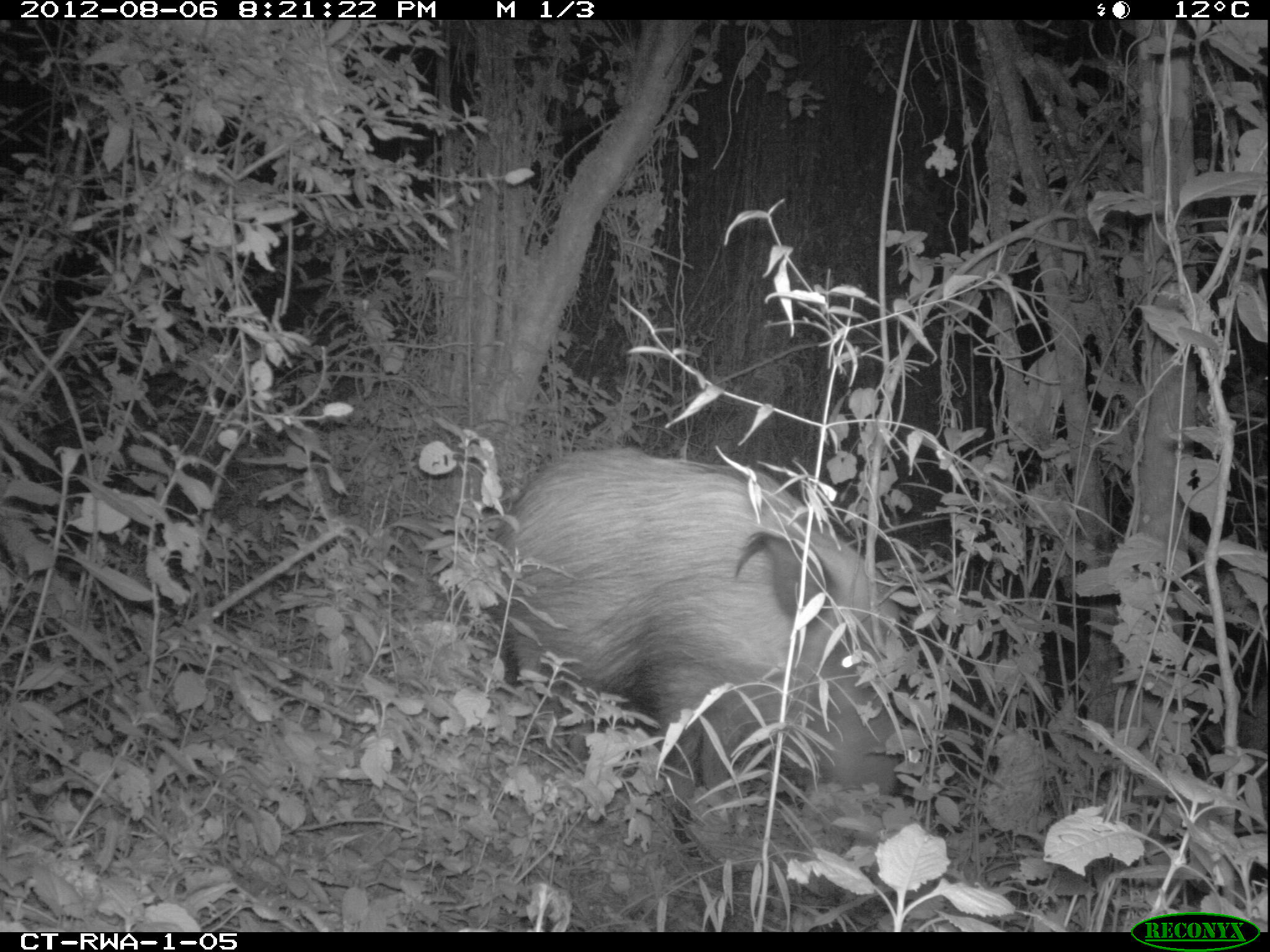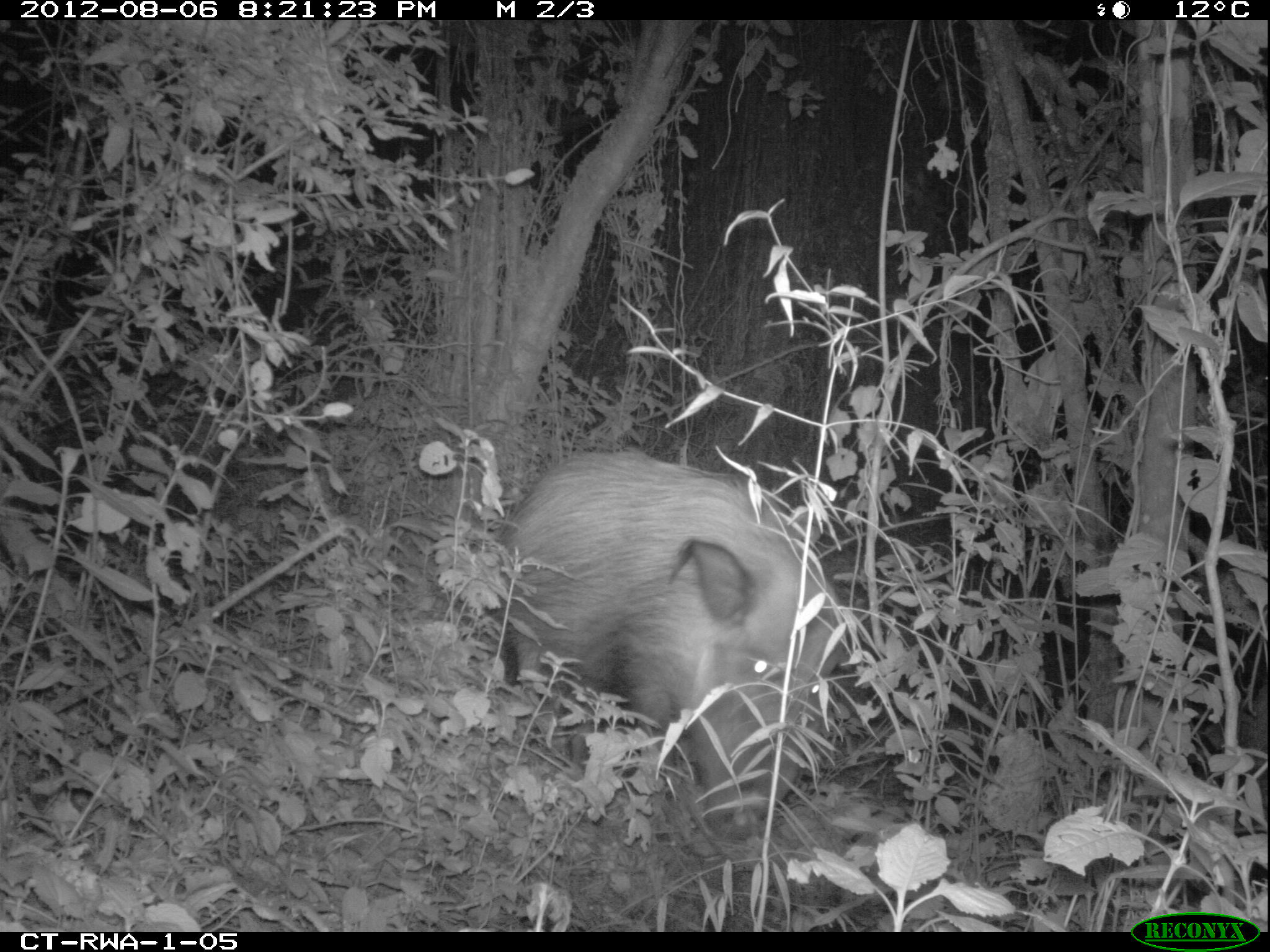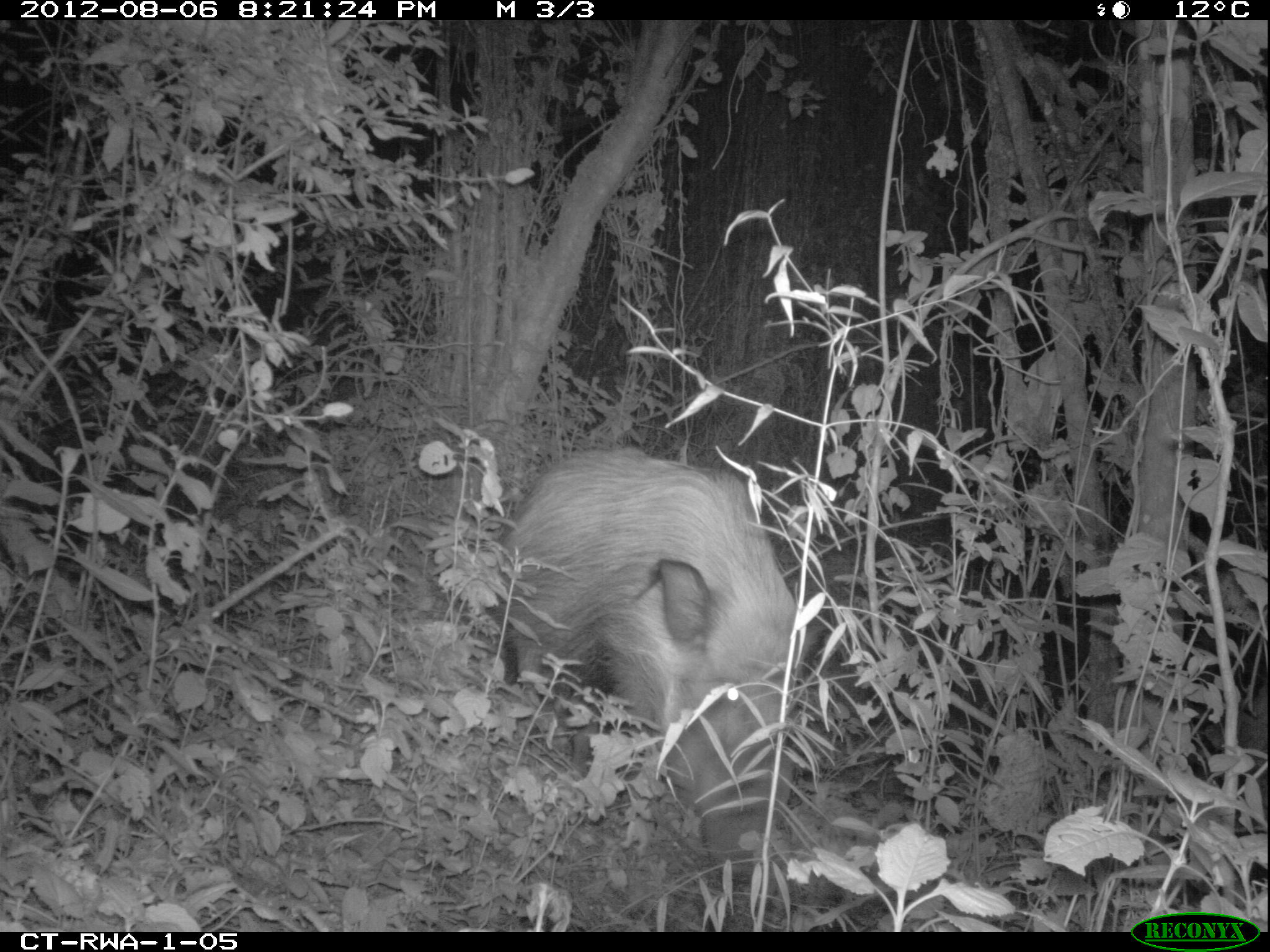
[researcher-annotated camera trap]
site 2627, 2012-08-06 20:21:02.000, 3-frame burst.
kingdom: Animalia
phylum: Chordata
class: Mammalia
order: Artiodactyla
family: Suidae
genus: Potamochoerus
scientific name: Potamochoerus larvatus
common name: bushpig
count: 1